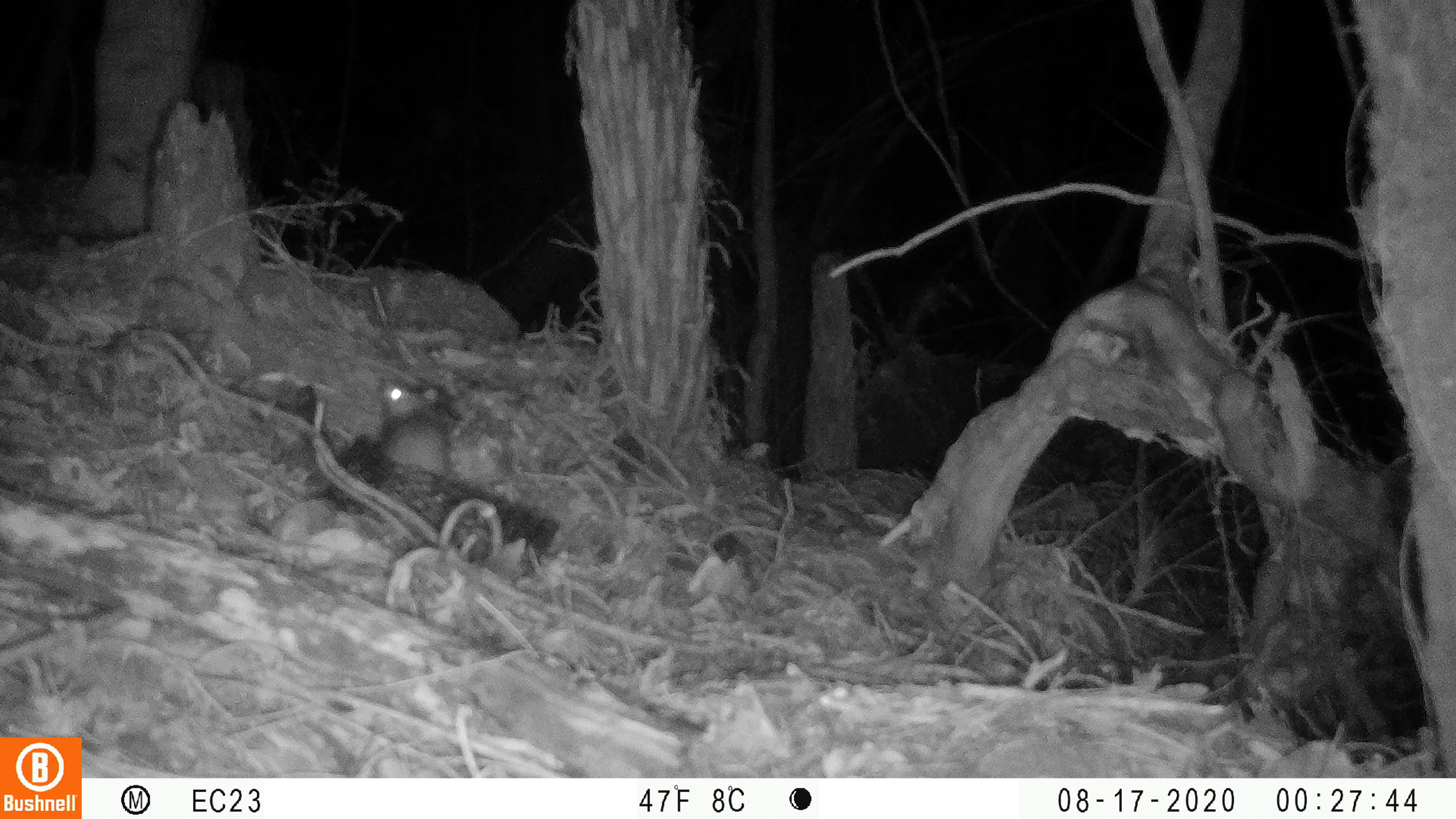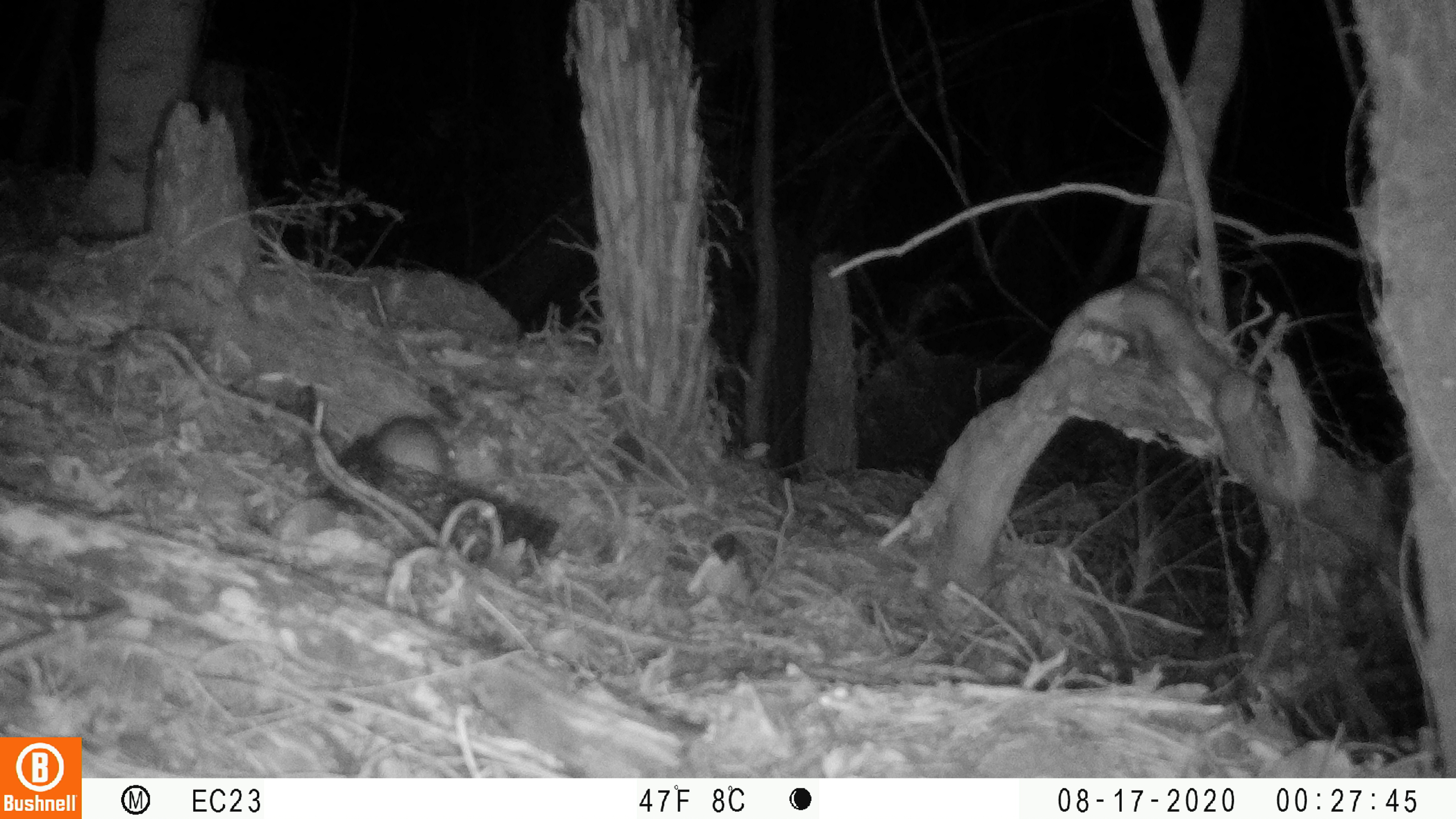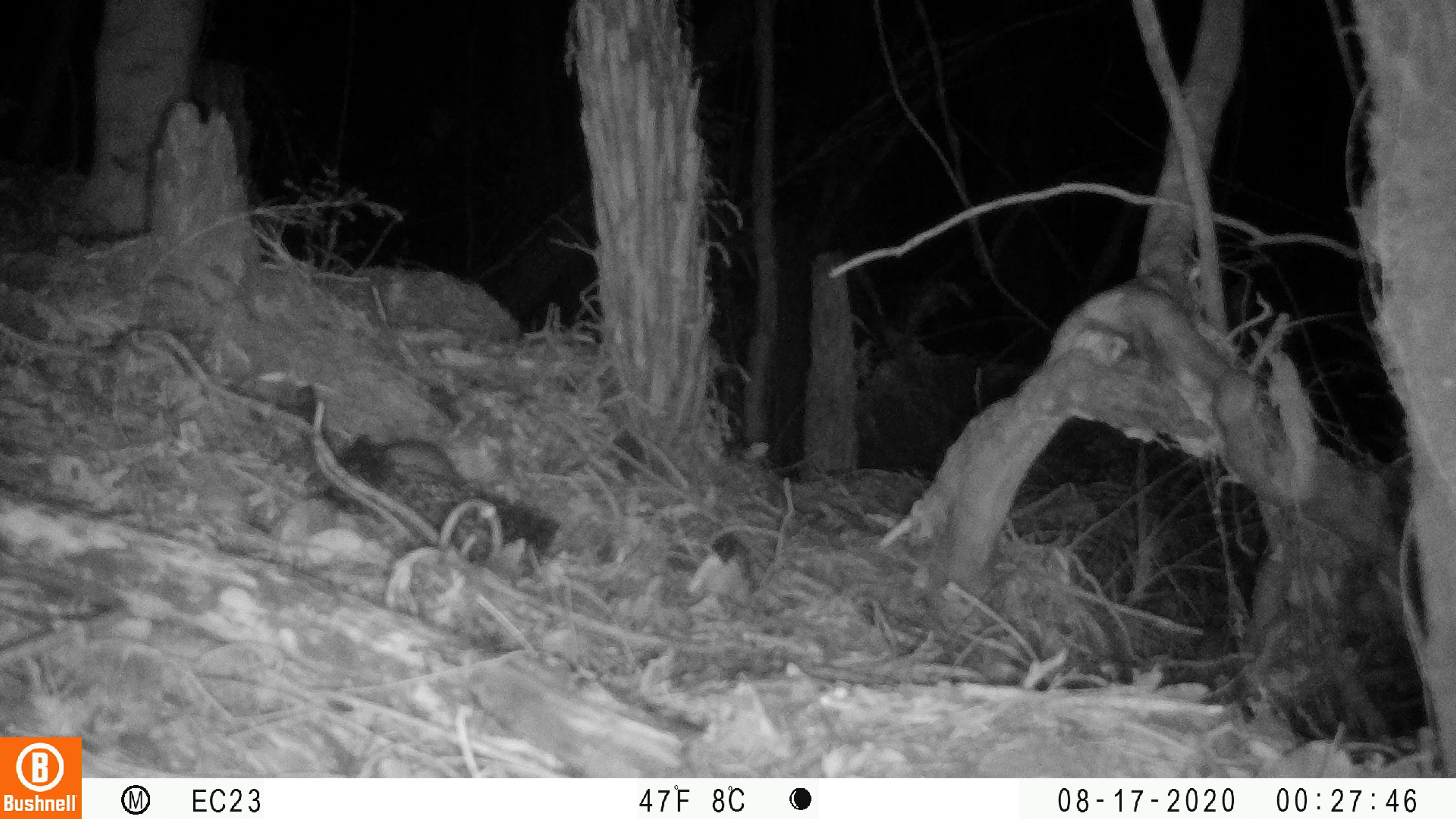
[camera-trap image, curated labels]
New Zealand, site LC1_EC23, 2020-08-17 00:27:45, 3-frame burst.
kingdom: Animalia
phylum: Chordata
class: Mammalia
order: Rodentia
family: Muridae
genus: Rattus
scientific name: Rattus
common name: rat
Rat (Rattus).